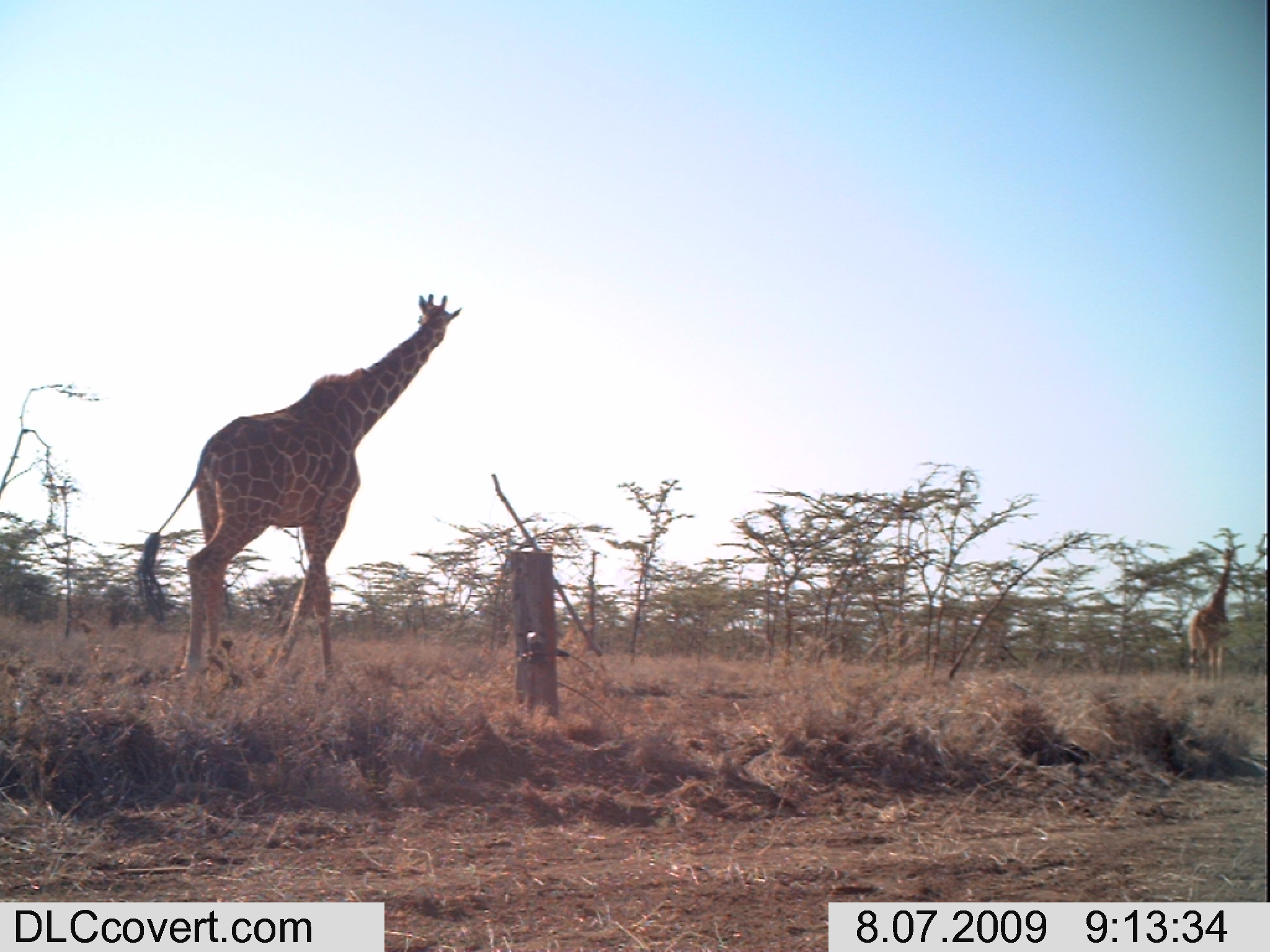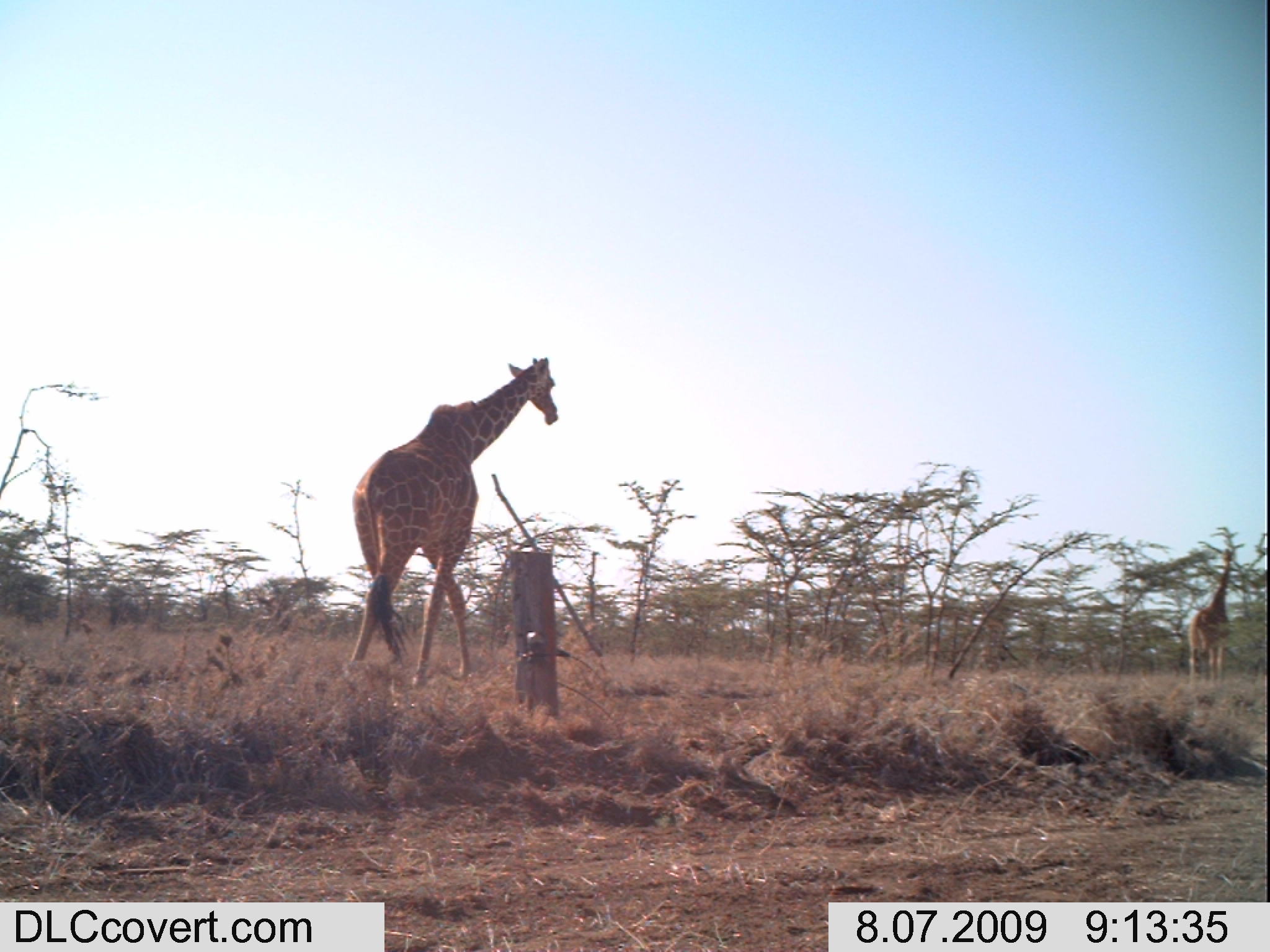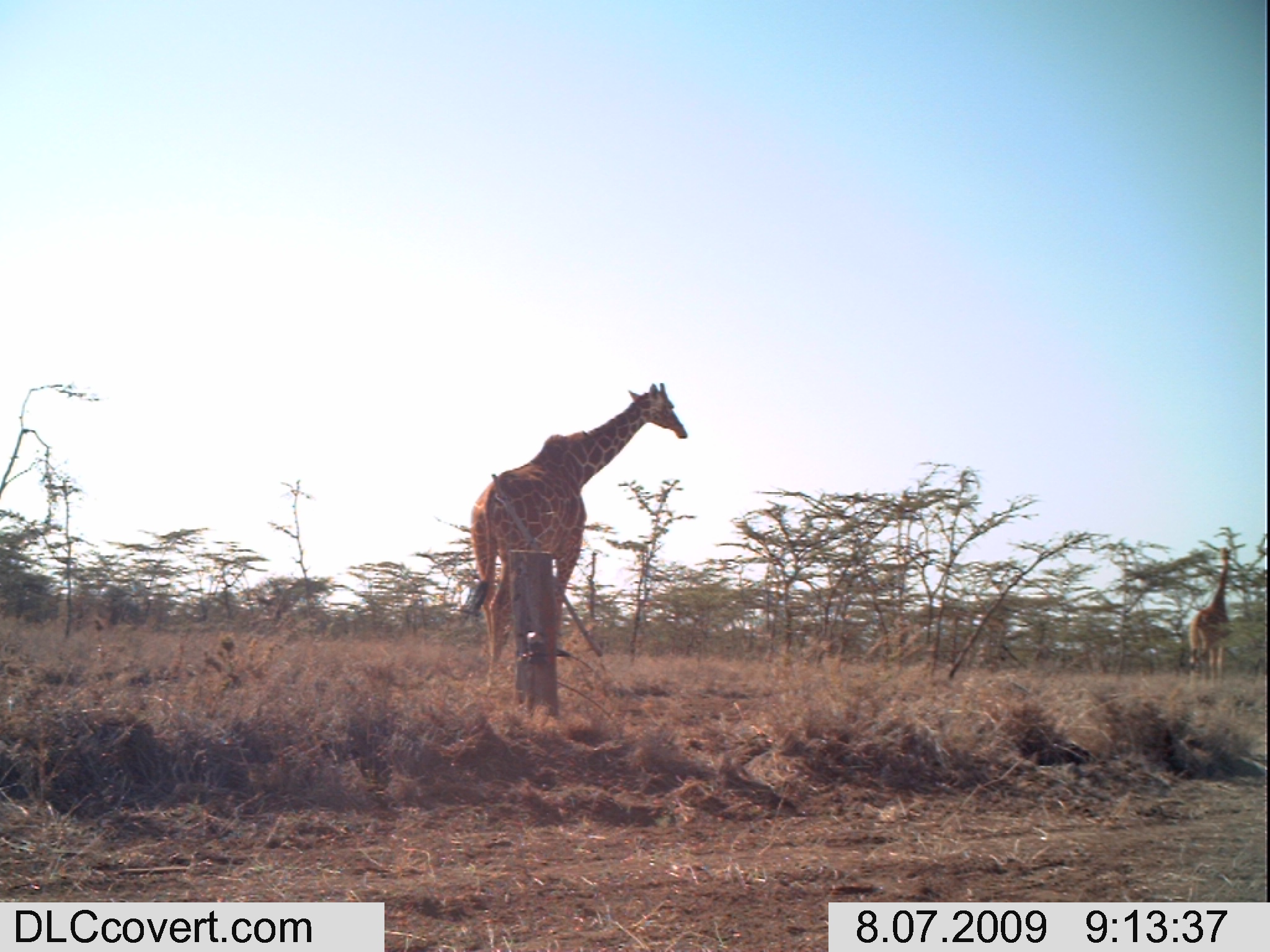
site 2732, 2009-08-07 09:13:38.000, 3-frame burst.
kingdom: Animalia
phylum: Chordata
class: Mammalia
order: Artiodactyla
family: Giraffidae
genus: Giraffa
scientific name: Giraffa camelopardalis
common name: giraffe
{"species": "Giraffa camelopardalis (giraffe)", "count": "2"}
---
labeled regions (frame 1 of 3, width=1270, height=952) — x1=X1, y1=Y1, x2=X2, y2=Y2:
giraffa camelopardalis: x1=133, y1=288, x2=460, y2=687; x1=1187, y1=546, x2=1236, y2=682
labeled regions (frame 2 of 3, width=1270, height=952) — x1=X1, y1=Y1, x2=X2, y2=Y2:
giraffa camelopardalis: x1=347, y1=354, x2=559, y2=689; x1=1186, y1=550, x2=1233, y2=679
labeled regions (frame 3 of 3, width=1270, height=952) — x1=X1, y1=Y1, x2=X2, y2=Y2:
giraffa camelopardalis: x1=463, y1=381, x2=689, y2=687; x1=1184, y1=547, x2=1231, y2=683